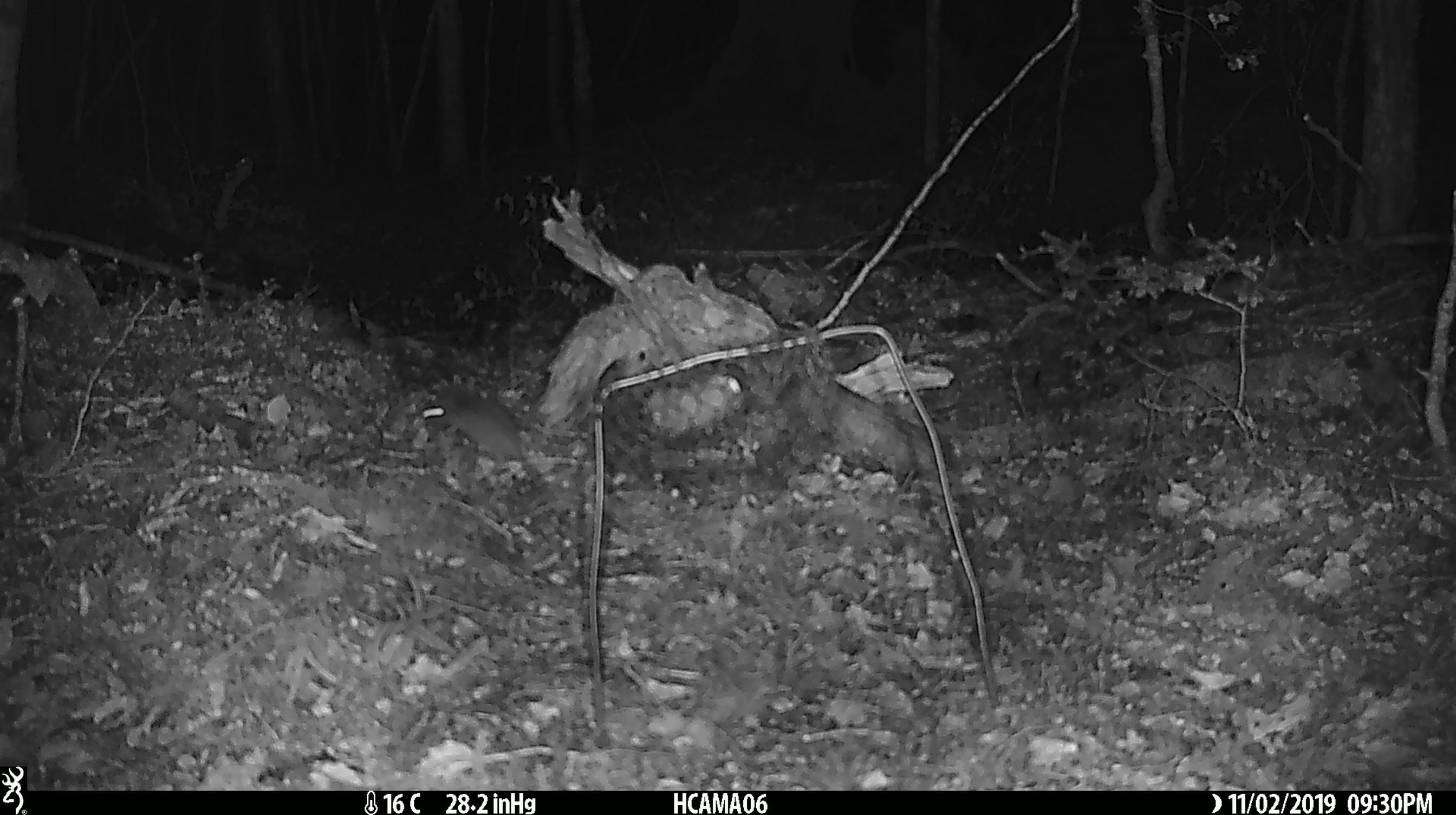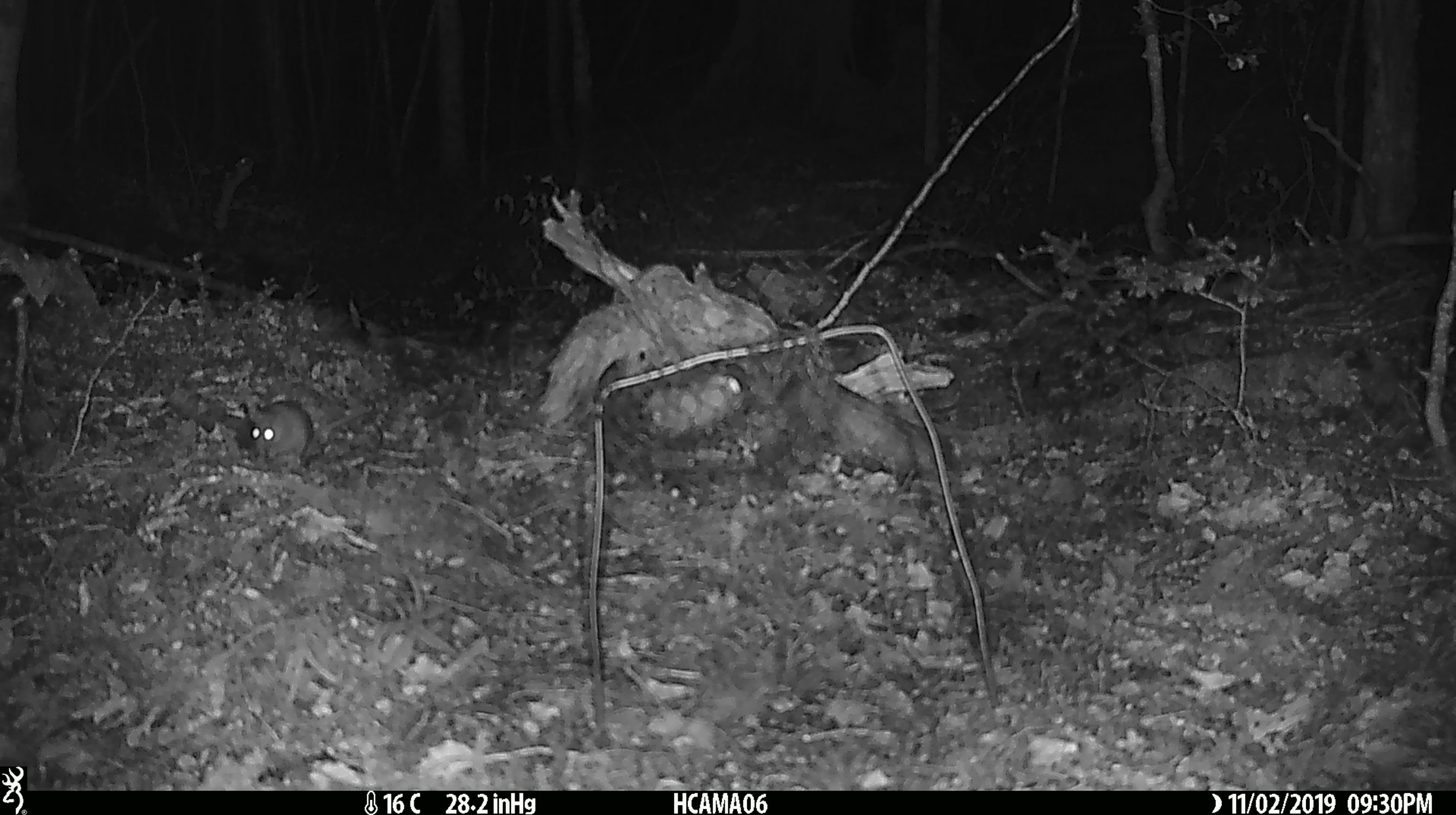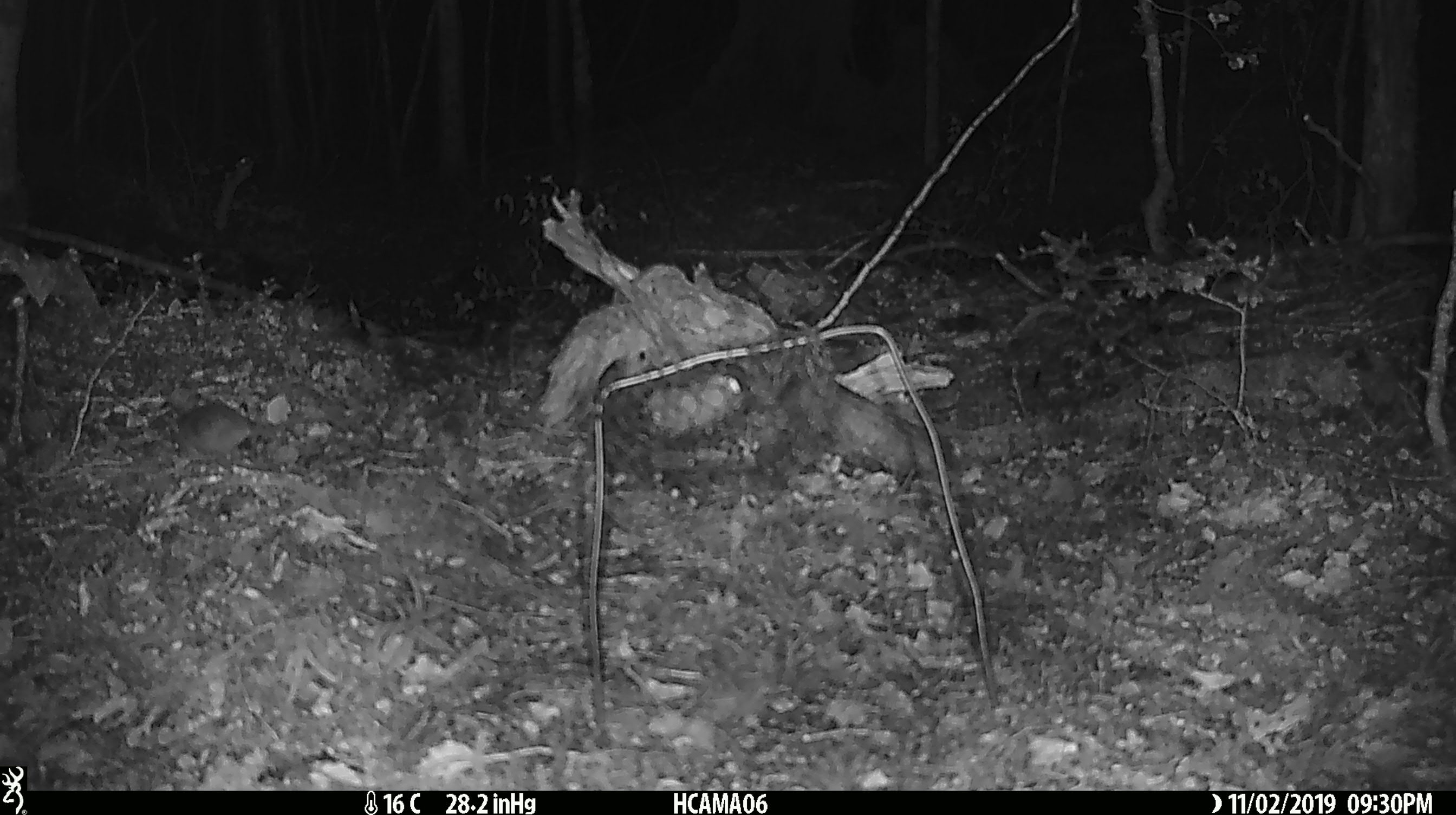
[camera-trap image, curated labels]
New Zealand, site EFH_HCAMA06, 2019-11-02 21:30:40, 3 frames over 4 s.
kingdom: Animalia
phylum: Chordata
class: Mammalia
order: Rodentia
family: Muridae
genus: Mus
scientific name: Mus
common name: mouse